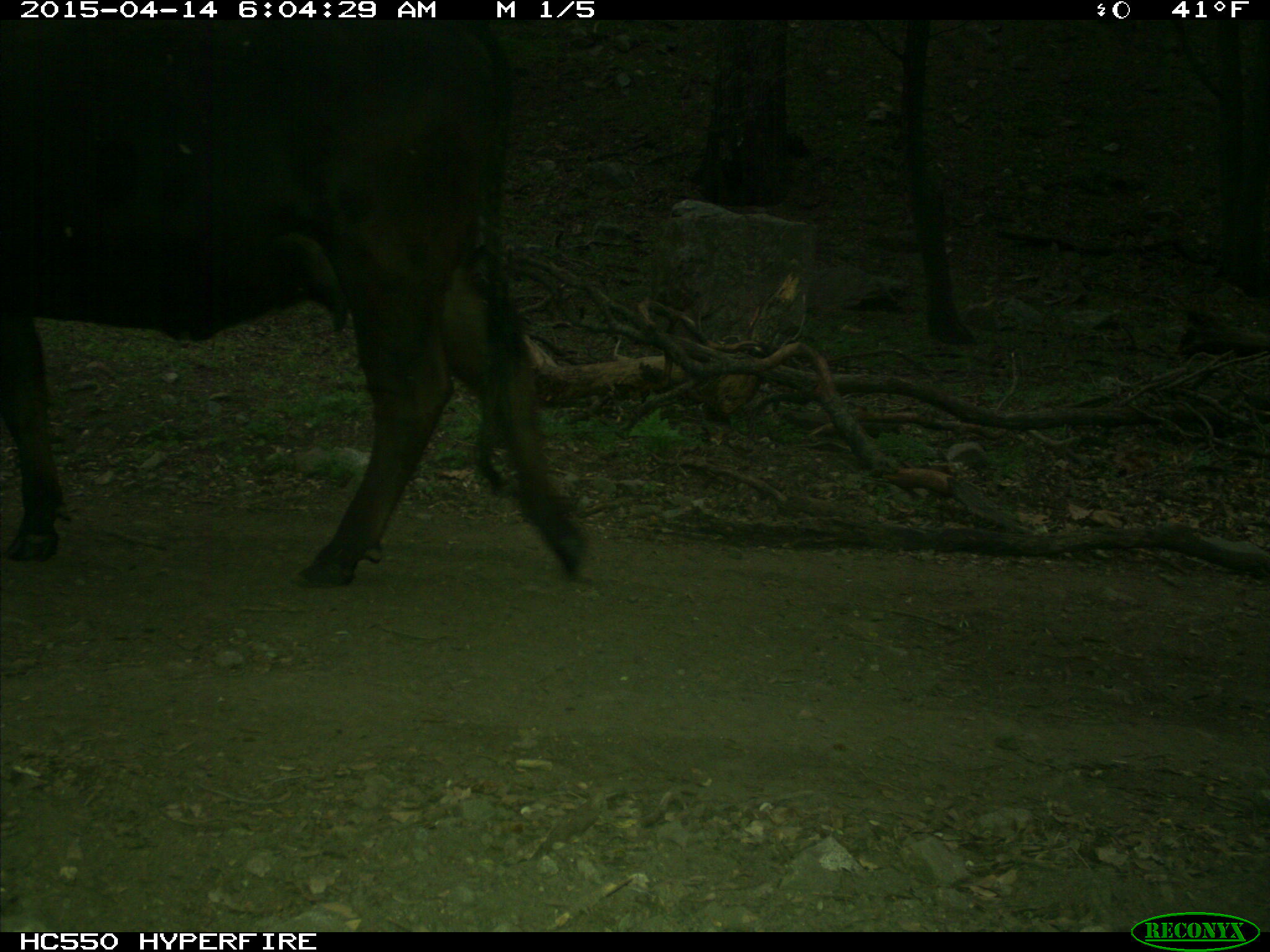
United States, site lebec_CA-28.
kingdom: Animalia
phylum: Chordata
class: Mammalia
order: Artiodactyla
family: Bovidae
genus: Bos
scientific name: Bos taurus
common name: domestic cow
Bos taurus (domestic cow).